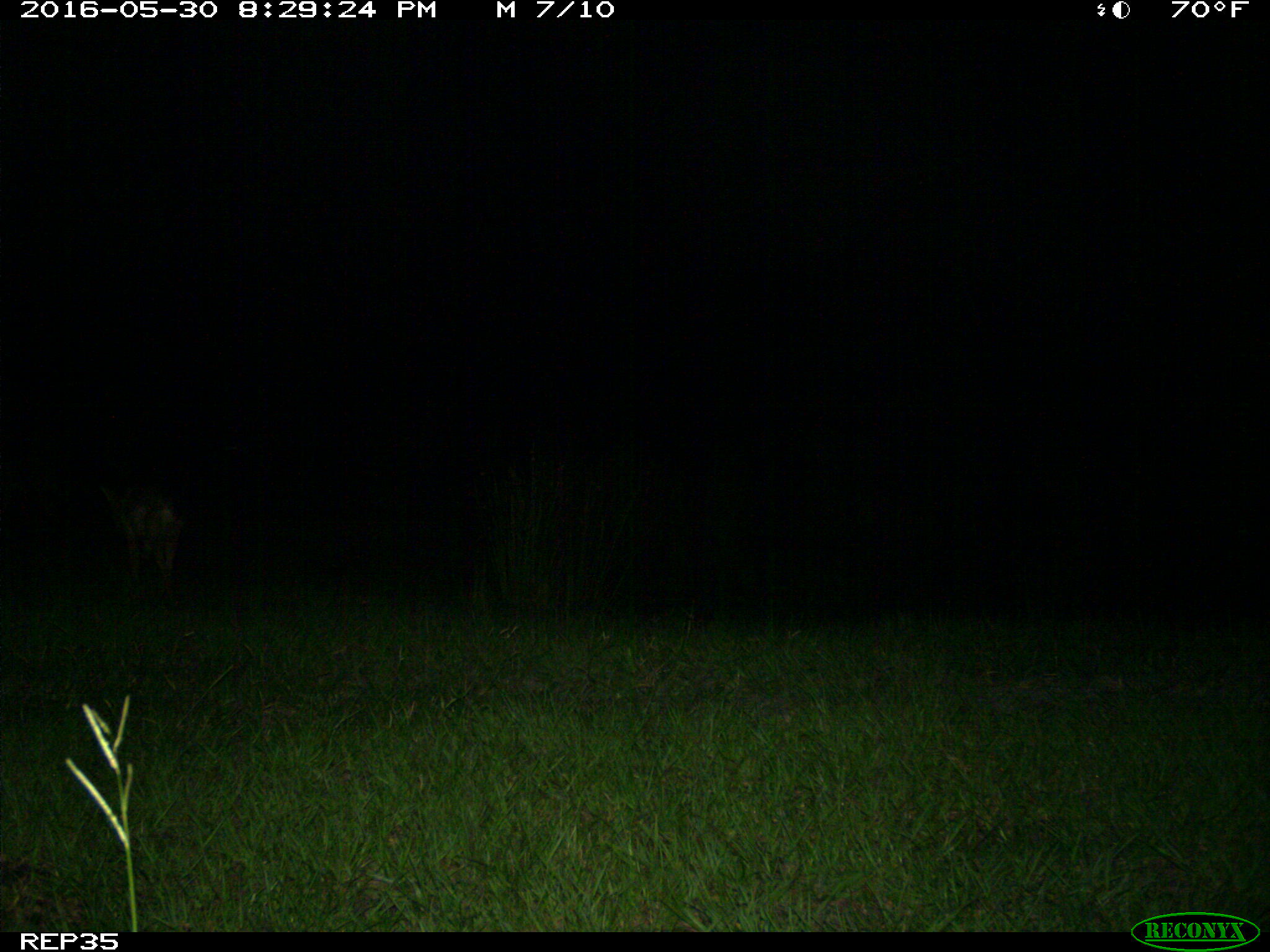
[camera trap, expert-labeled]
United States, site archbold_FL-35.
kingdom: Animalia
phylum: Chordata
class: Mammalia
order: Carnivora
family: Canidae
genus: Canis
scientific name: Canis latrans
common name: coyote